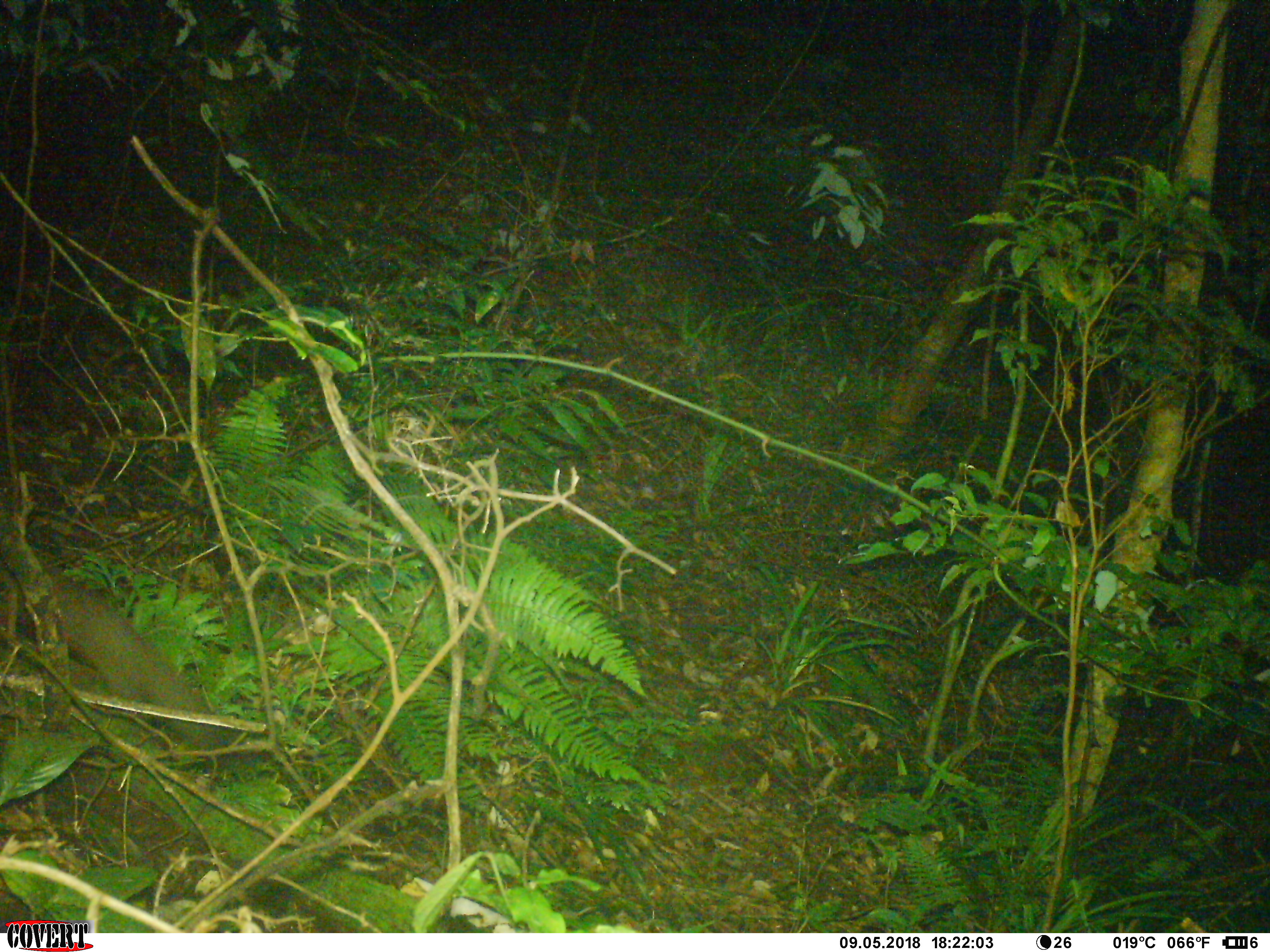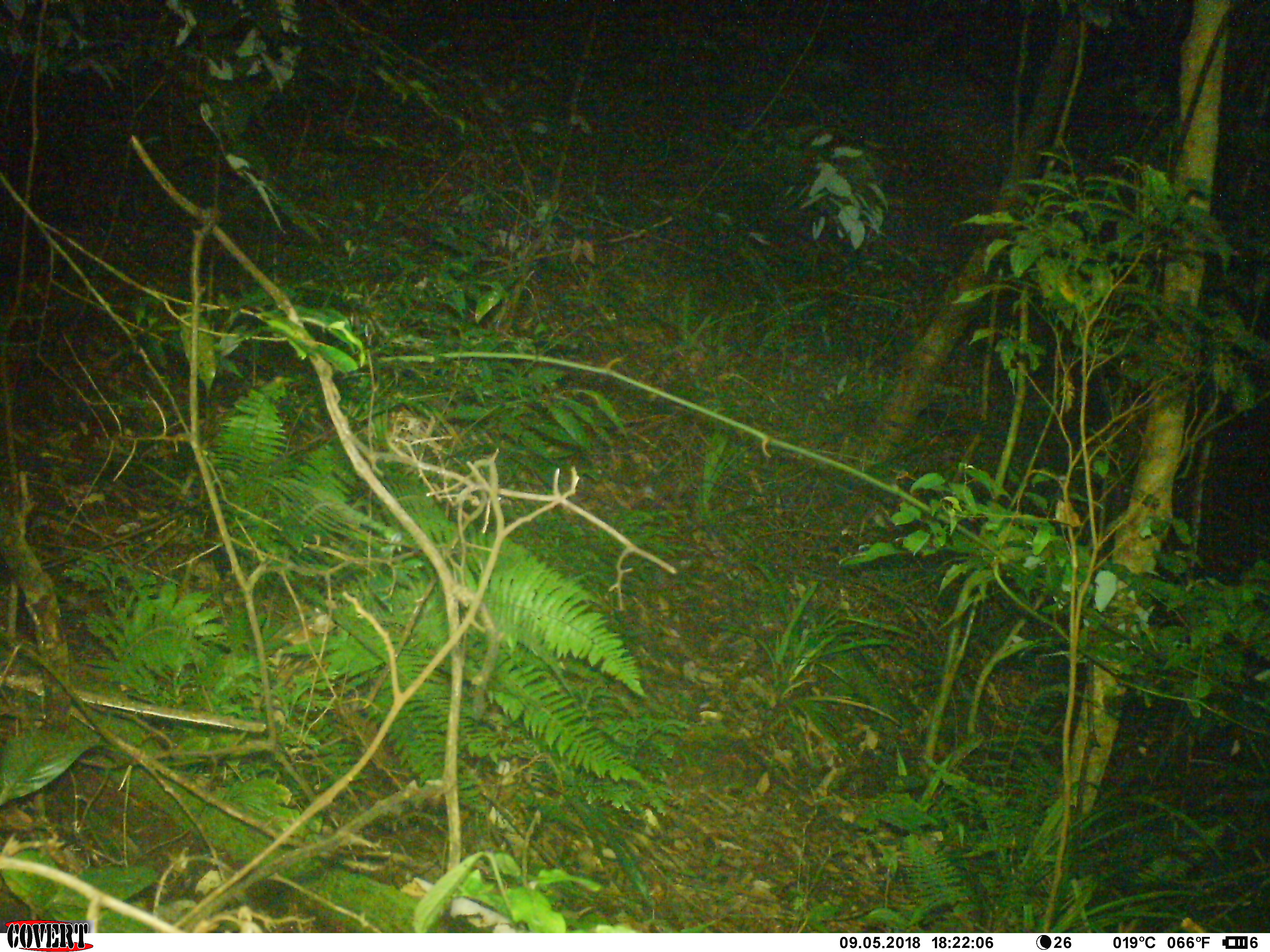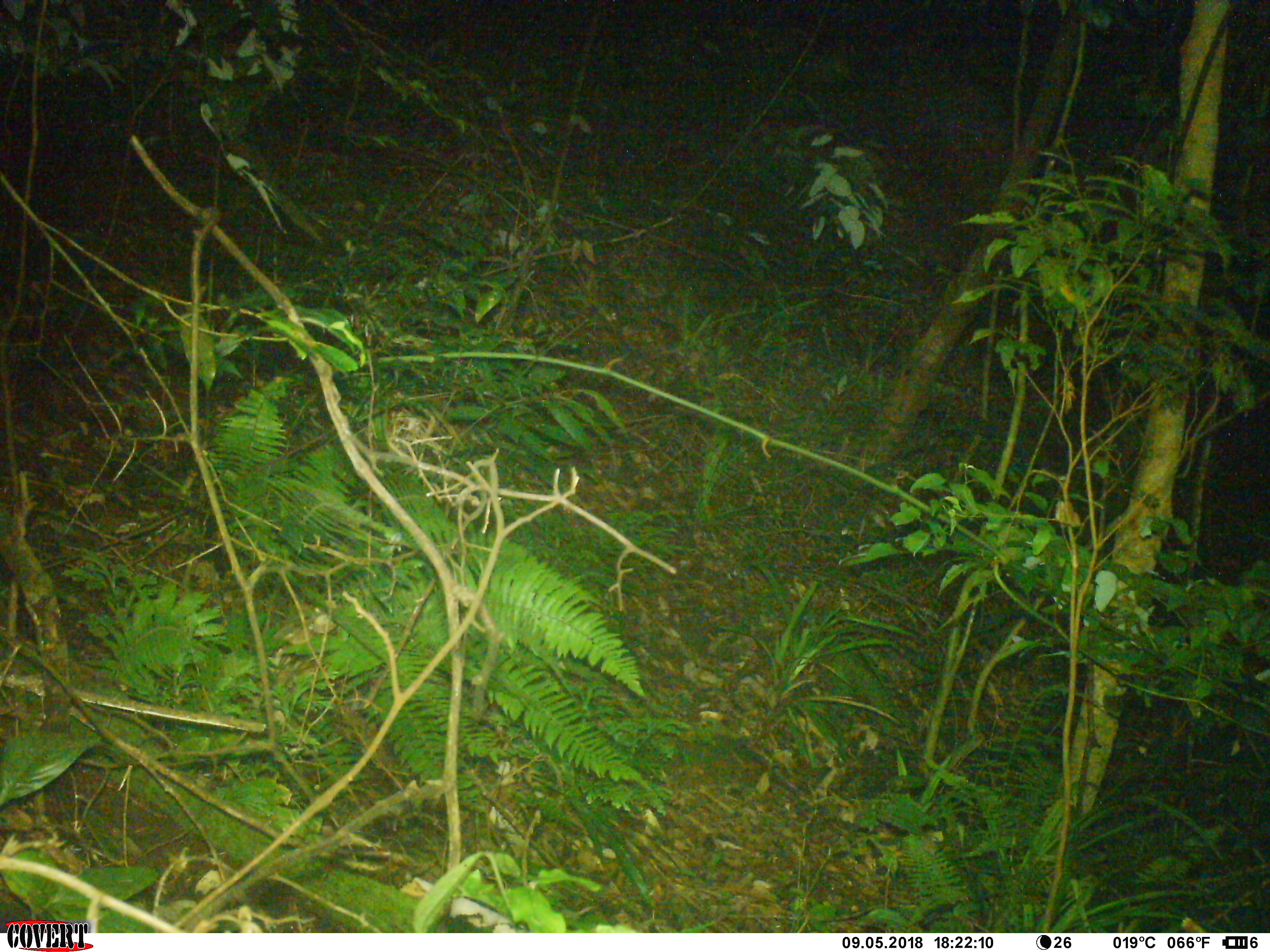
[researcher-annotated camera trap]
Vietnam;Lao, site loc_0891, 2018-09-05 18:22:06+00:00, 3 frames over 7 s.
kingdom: Animalia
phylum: Chordata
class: Mammalia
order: Rodentia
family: Sciuridae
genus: Sciurus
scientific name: Sciurus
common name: squirrel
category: unidentified squirrel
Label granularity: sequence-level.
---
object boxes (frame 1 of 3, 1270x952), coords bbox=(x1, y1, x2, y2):
unidentified squirrel: bbox=(41, 562, 246, 774)